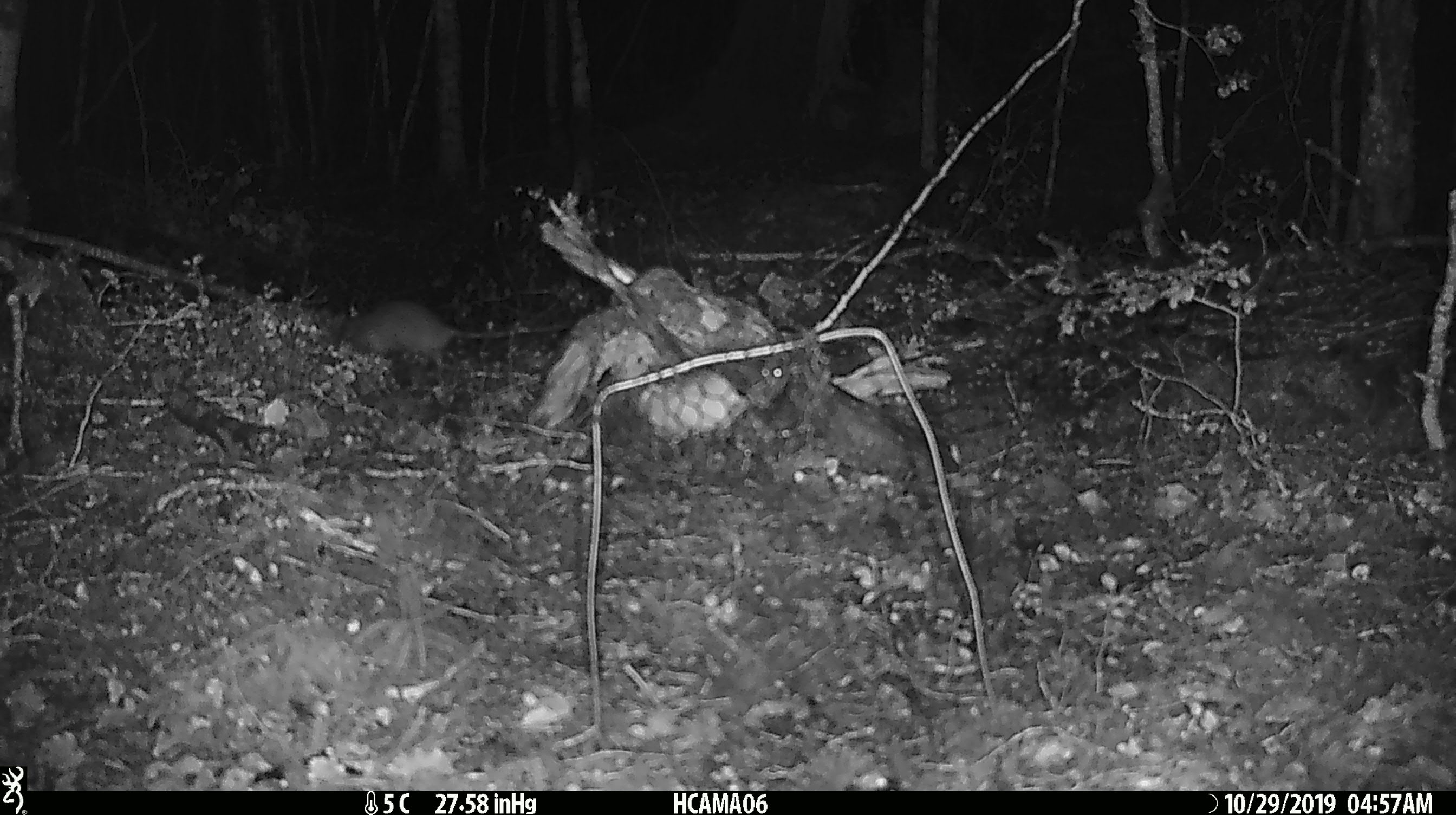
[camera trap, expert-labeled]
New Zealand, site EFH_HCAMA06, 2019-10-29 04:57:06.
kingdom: Animalia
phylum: Chordata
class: Mammalia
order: Rodentia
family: Muridae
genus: Mus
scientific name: Mus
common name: mouse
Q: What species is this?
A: Mouse (Mus).